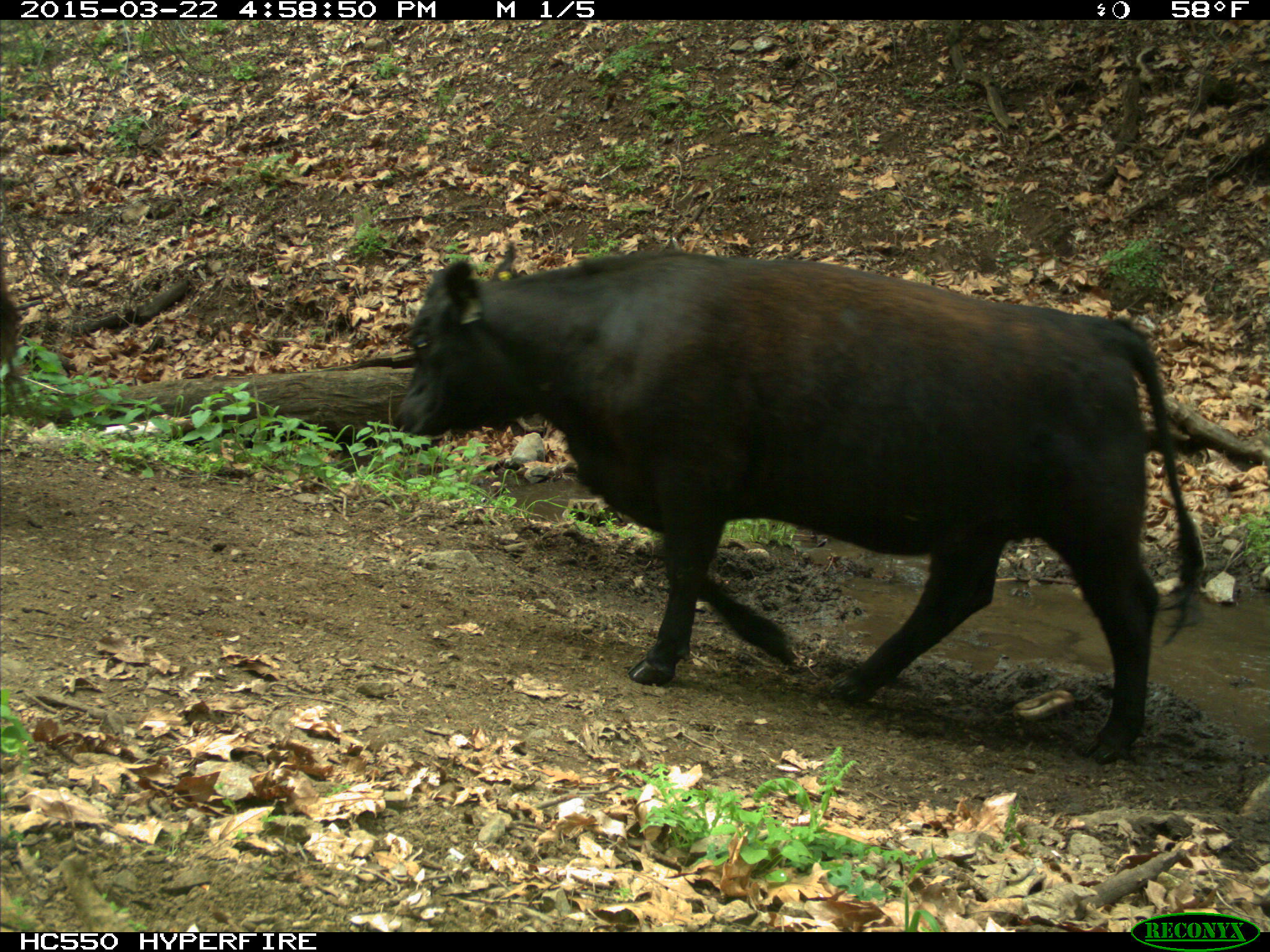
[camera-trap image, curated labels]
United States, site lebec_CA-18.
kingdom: Animalia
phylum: Chordata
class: Mammalia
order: Artiodactyla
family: Bovidae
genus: Bos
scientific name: Bos taurus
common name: domestic cow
Bos taurus (domestic cow).